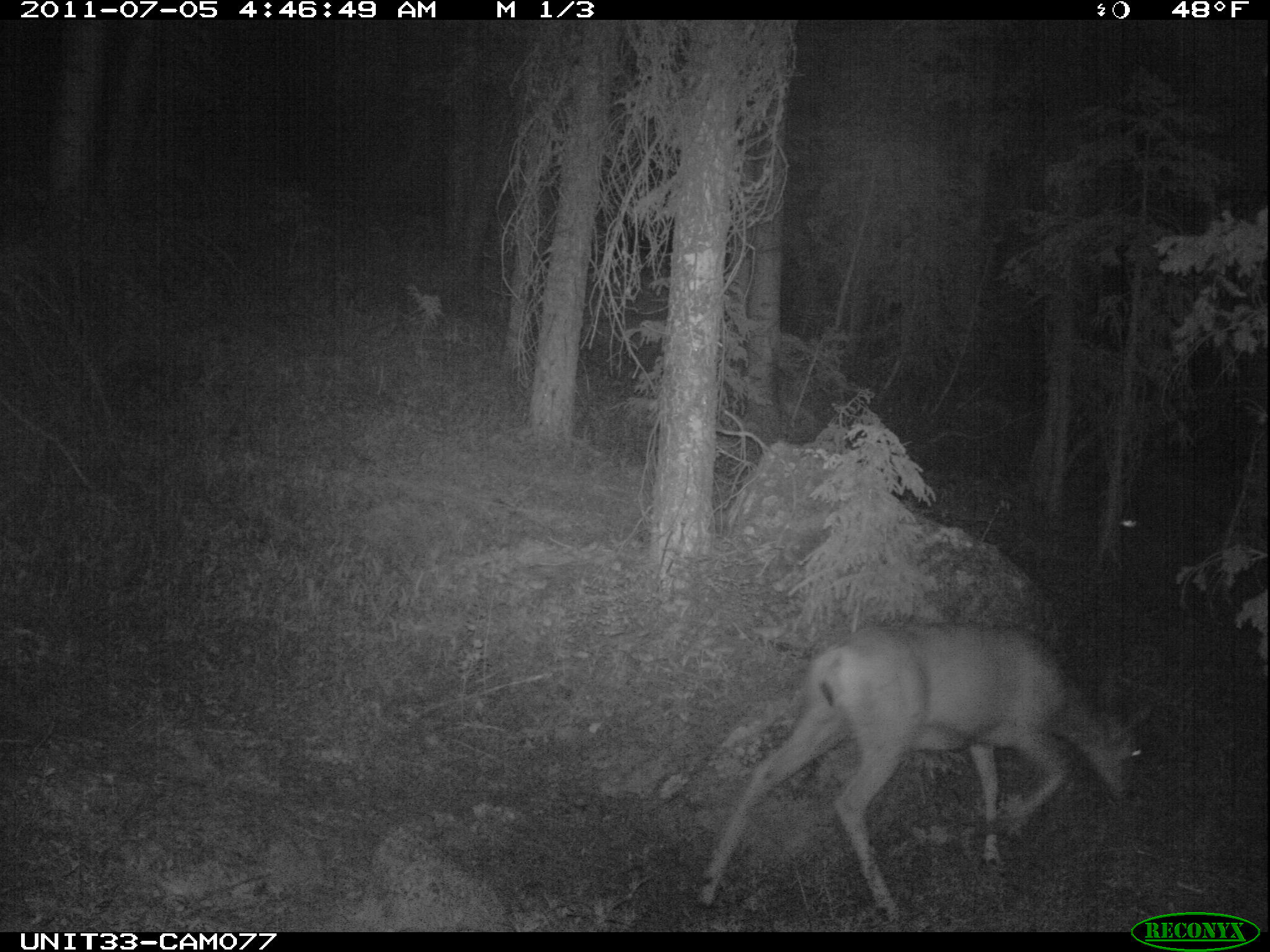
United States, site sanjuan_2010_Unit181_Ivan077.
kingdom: Animalia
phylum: Chordata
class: Mammalia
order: Artiodactyla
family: Cervidae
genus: Odocoileus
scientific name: Odocoileus hemionus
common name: mule deer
Odocoileus hemionus (mule deer).